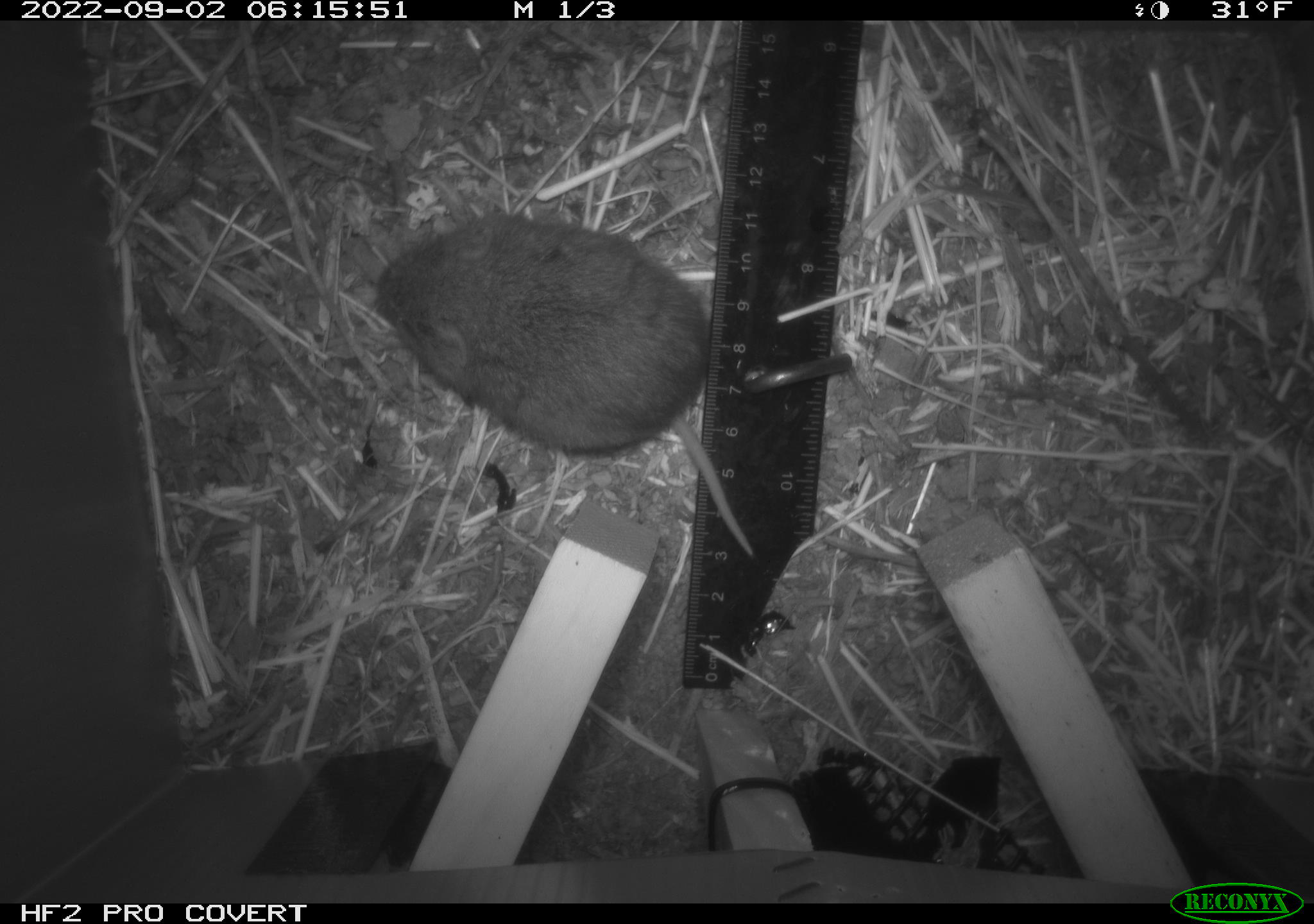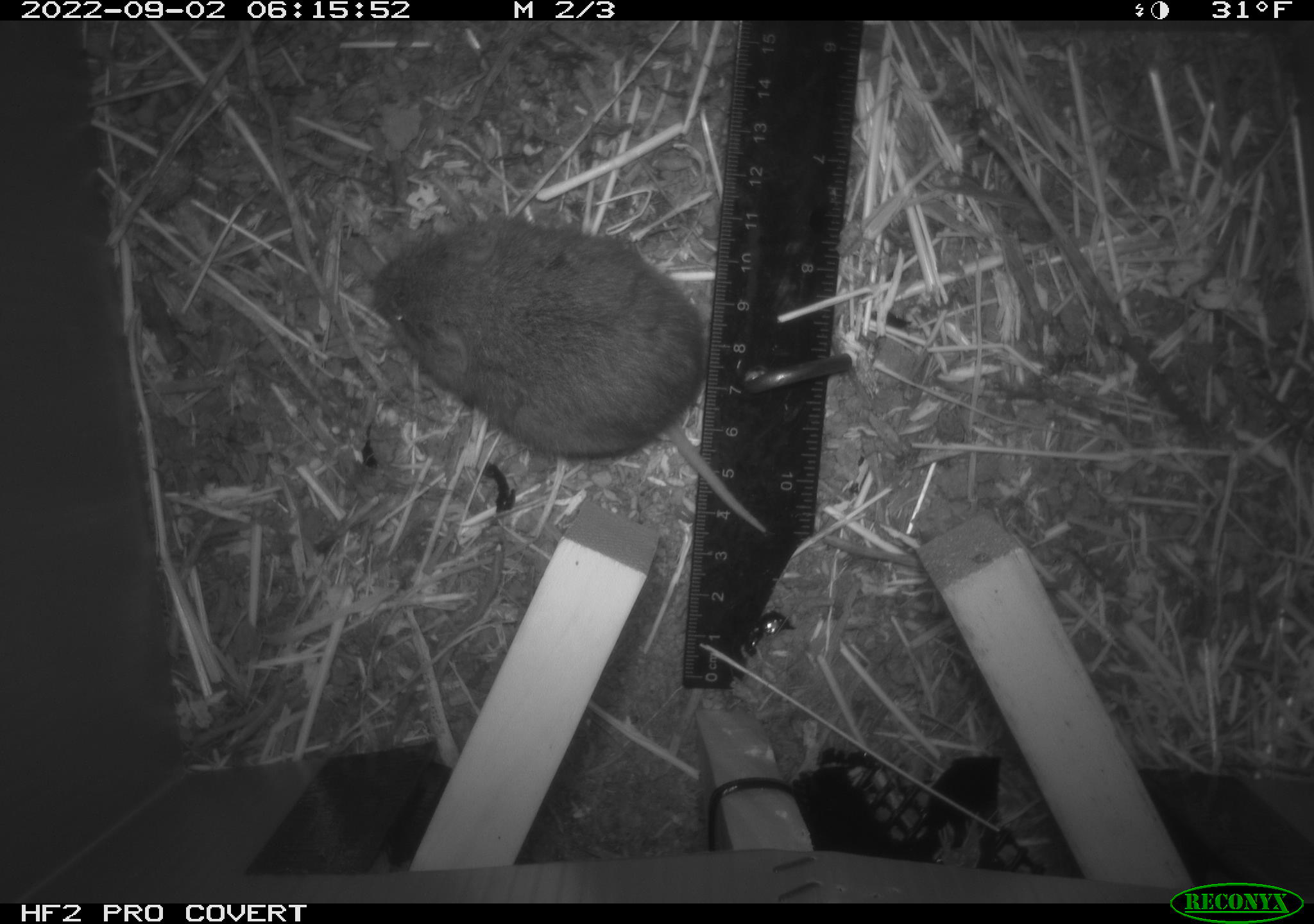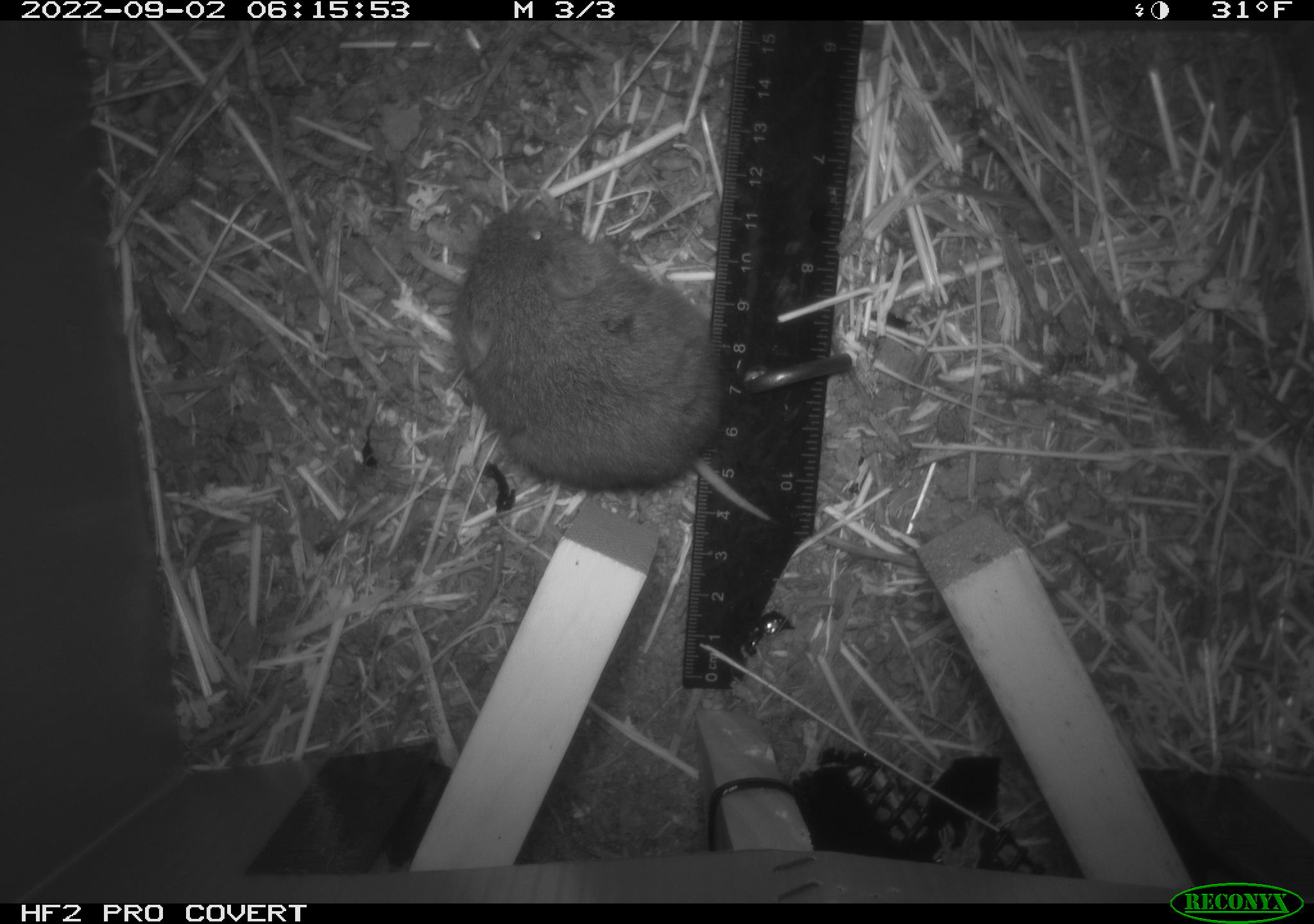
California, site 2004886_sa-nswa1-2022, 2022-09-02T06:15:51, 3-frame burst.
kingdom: Animalia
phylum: Chordata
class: Mammalia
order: Rodentia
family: Cricetidae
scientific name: Cricetidae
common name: hamsters, voles, lemmings, and allies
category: cricetidae family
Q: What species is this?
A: Cricetidae family (hamsters, voles, lemmings, and allies) (Cricetidae).